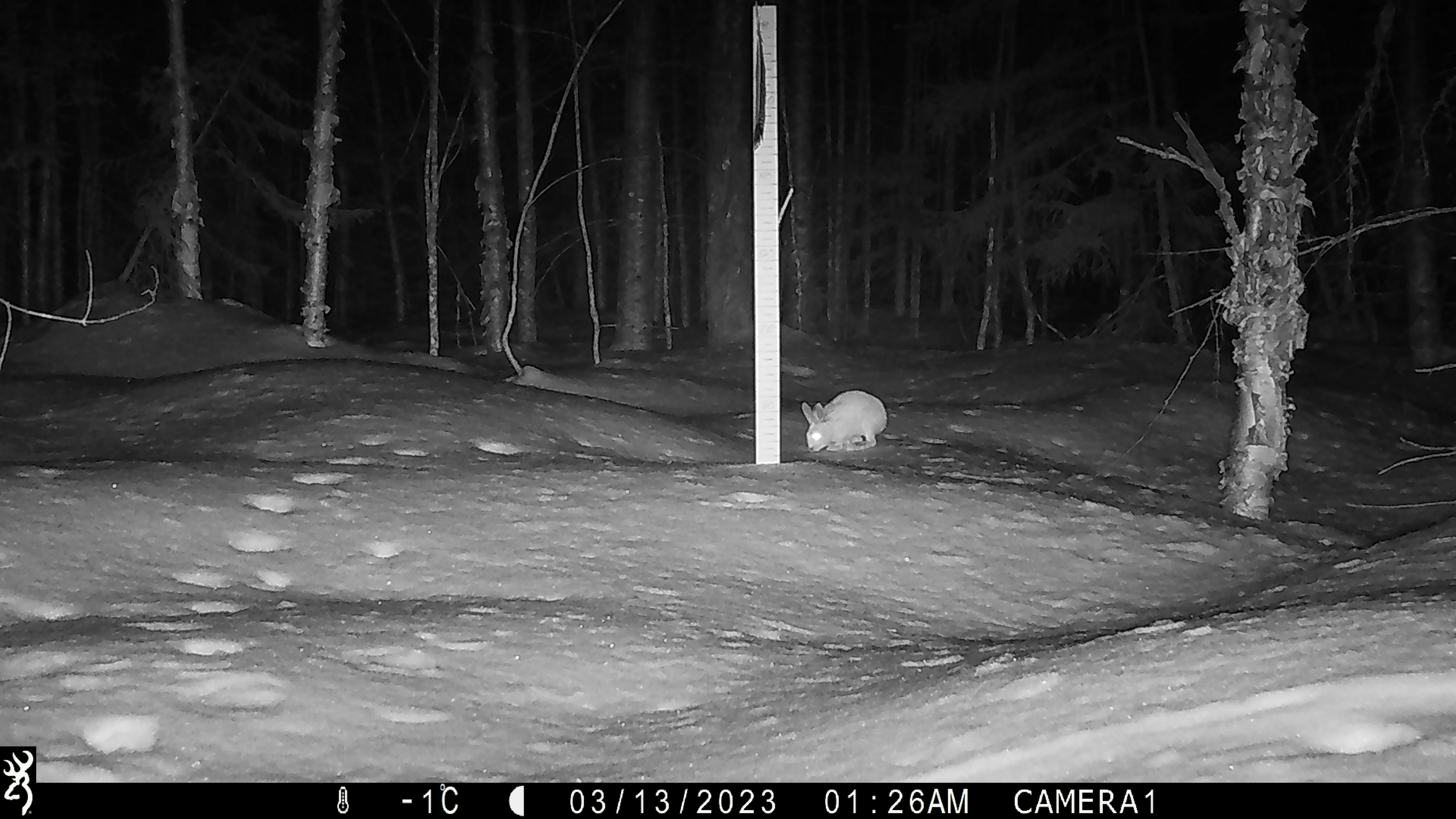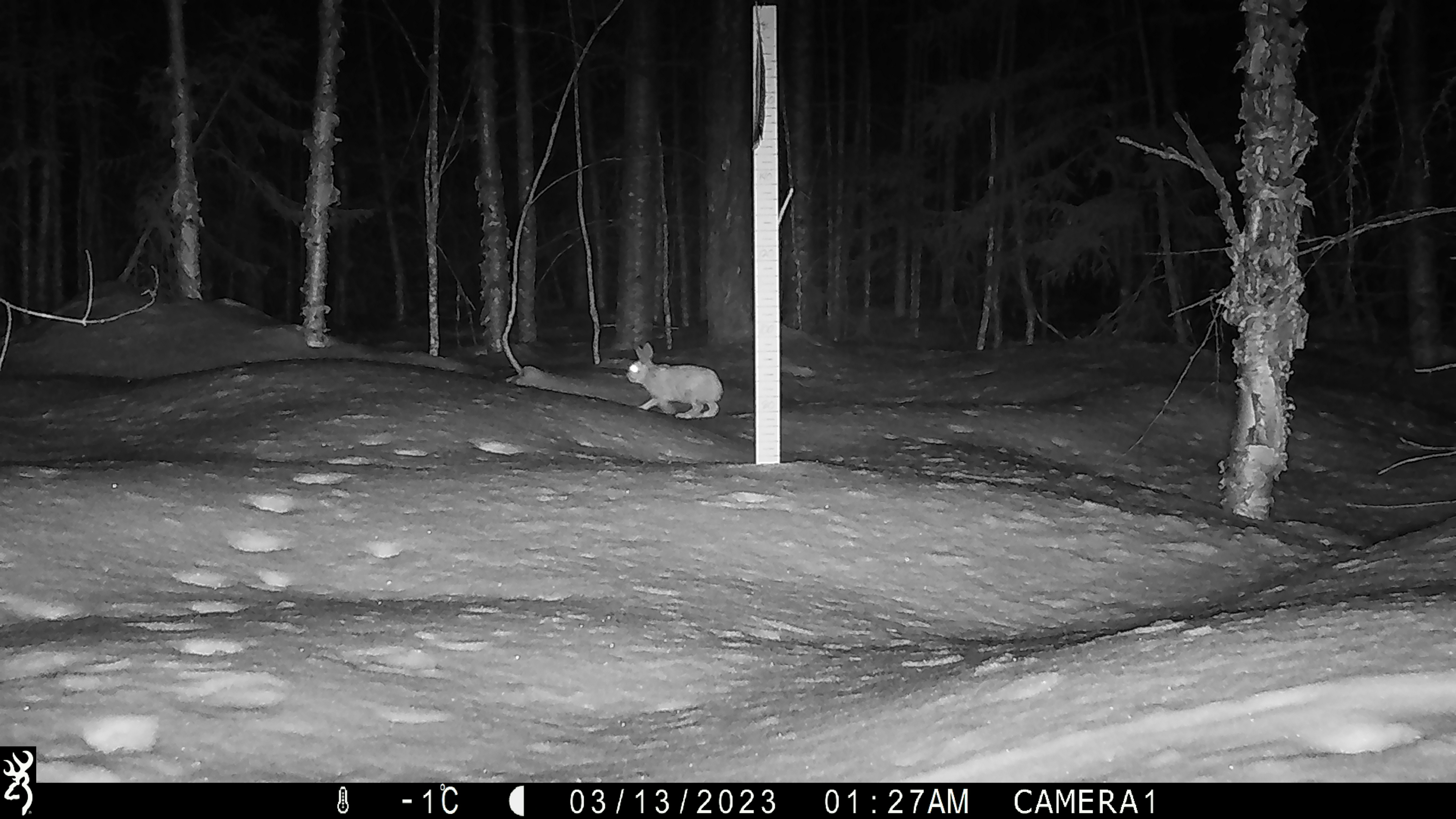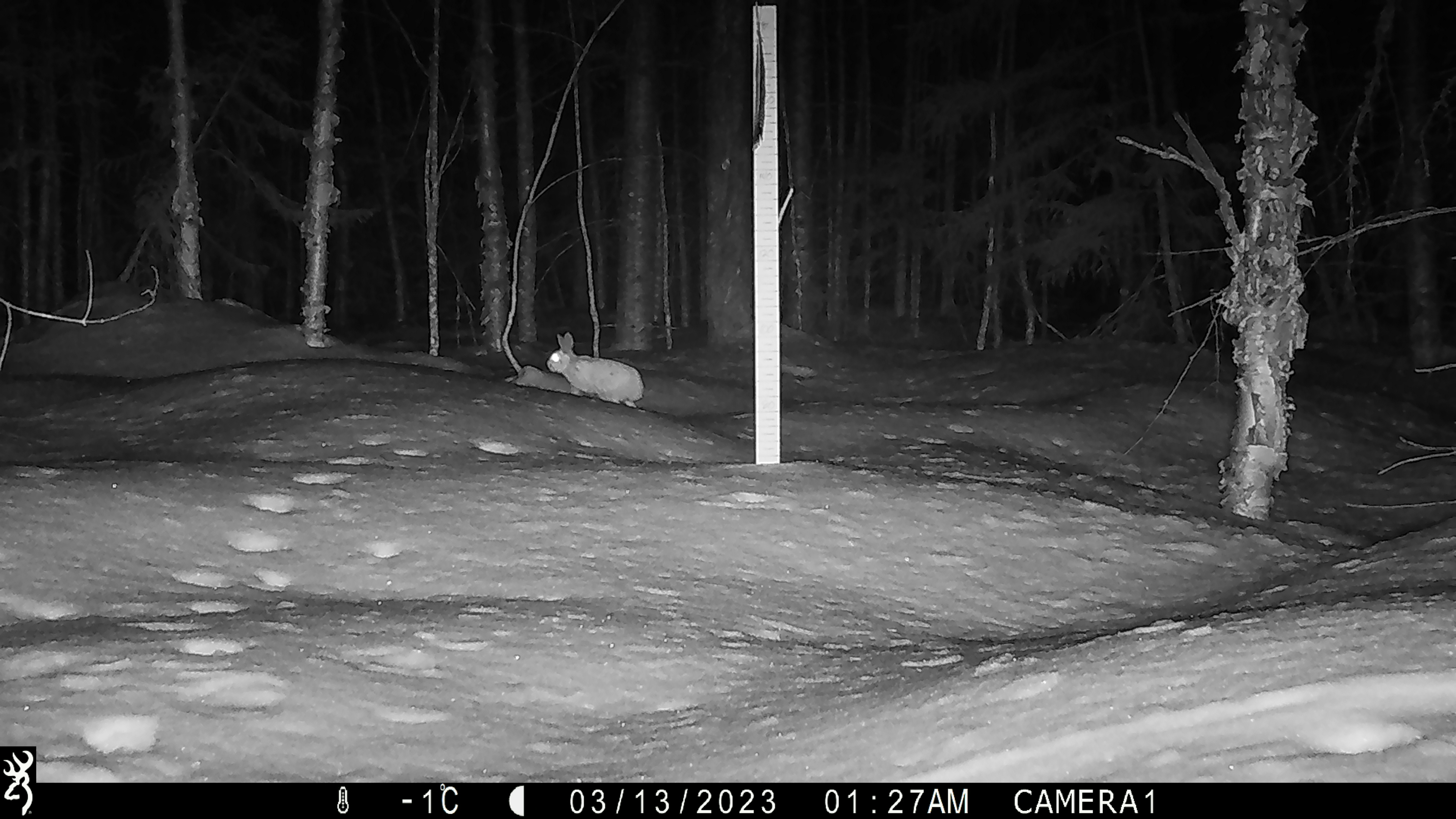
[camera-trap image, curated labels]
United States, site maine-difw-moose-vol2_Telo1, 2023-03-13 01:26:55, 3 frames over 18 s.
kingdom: Animalia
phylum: Chordata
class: Mammalia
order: Lagomorpha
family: Leporidae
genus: Sylvilagus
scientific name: Sylvilagus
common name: cottontail rabbit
Cottontail rabbit (Sylvilagus).